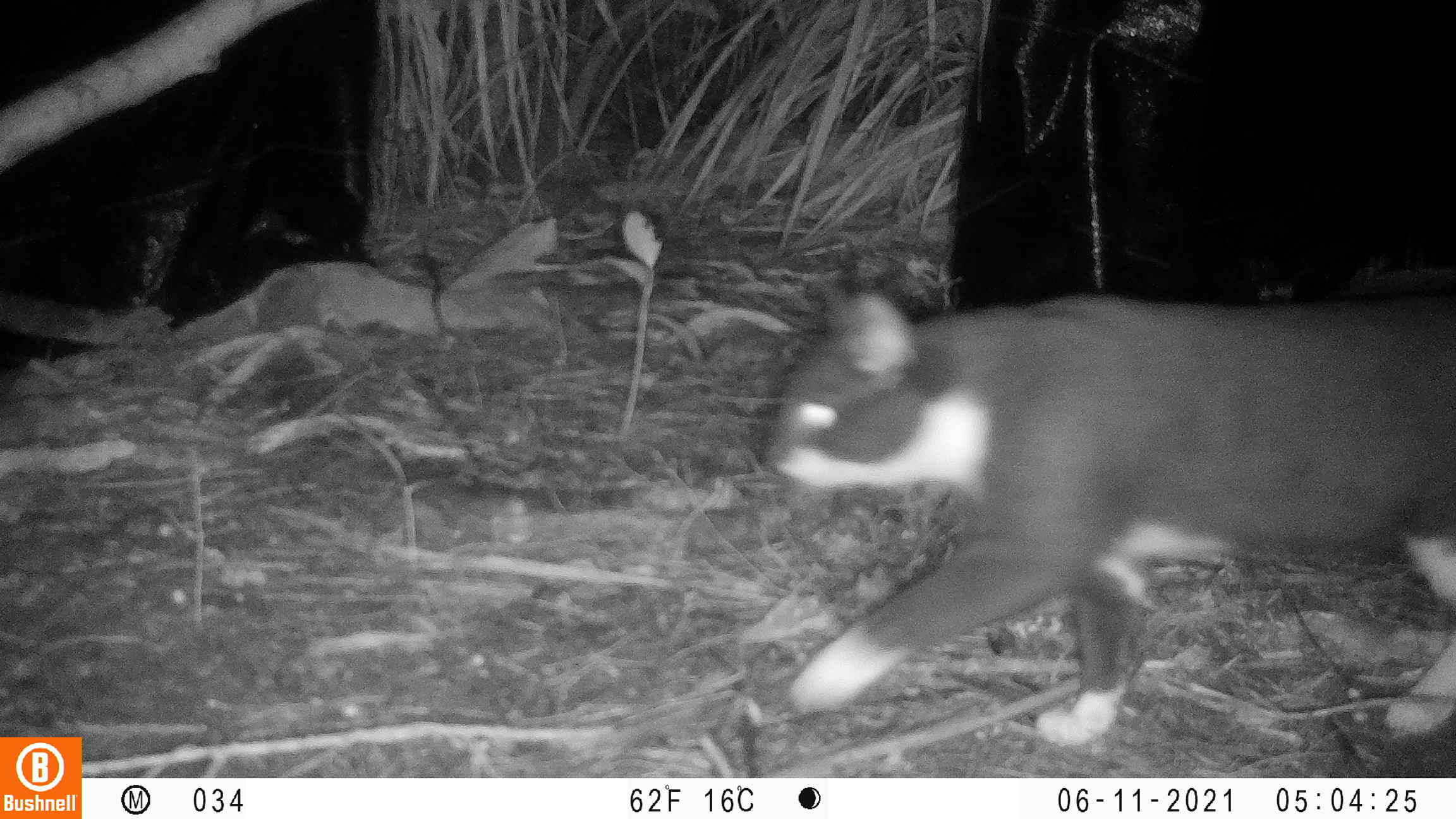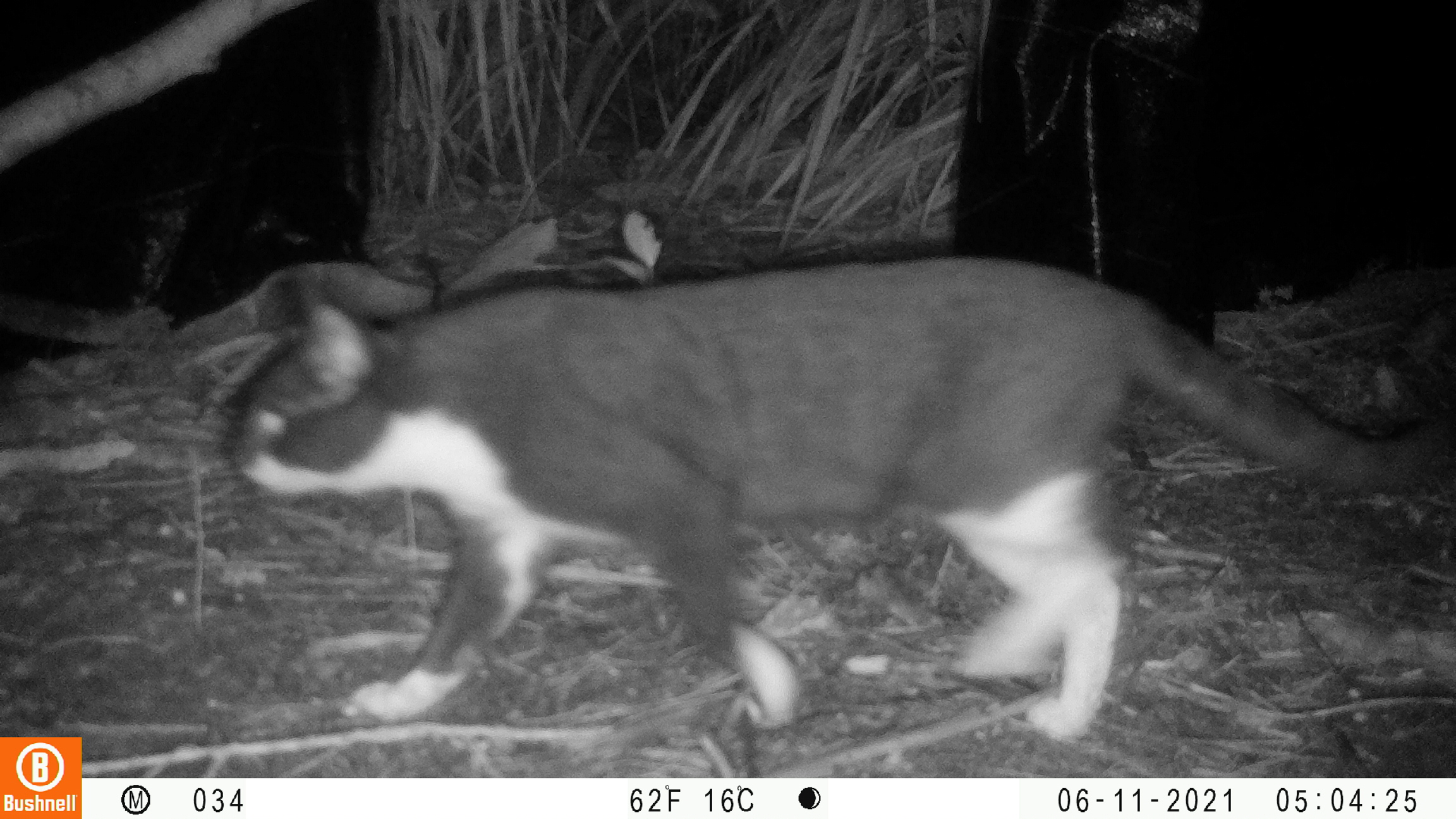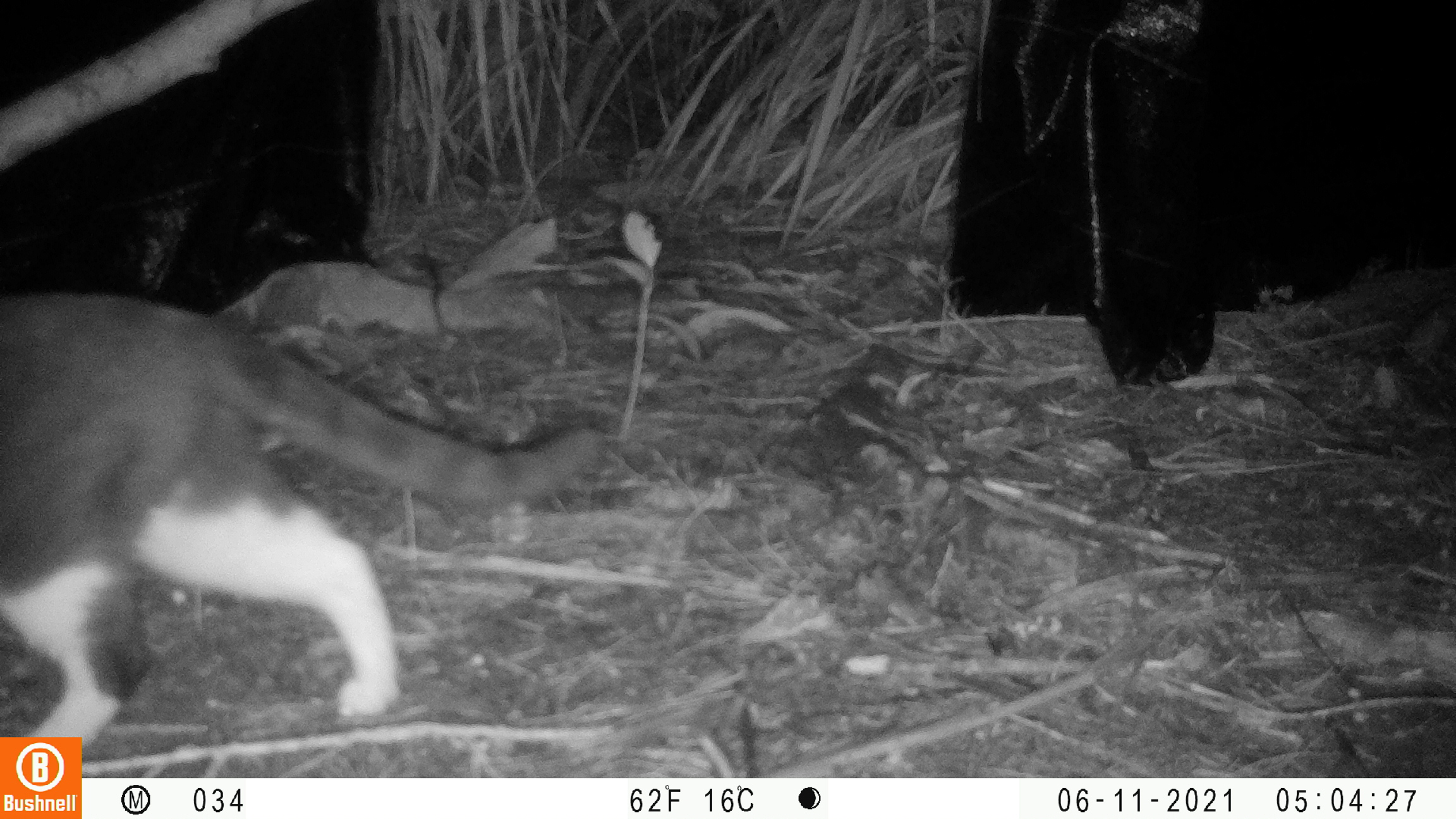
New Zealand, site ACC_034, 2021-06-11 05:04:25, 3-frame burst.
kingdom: Animalia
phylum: Chordata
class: Mammalia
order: Carnivora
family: Felidae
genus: Felis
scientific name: Felis catus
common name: domestic cat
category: cat